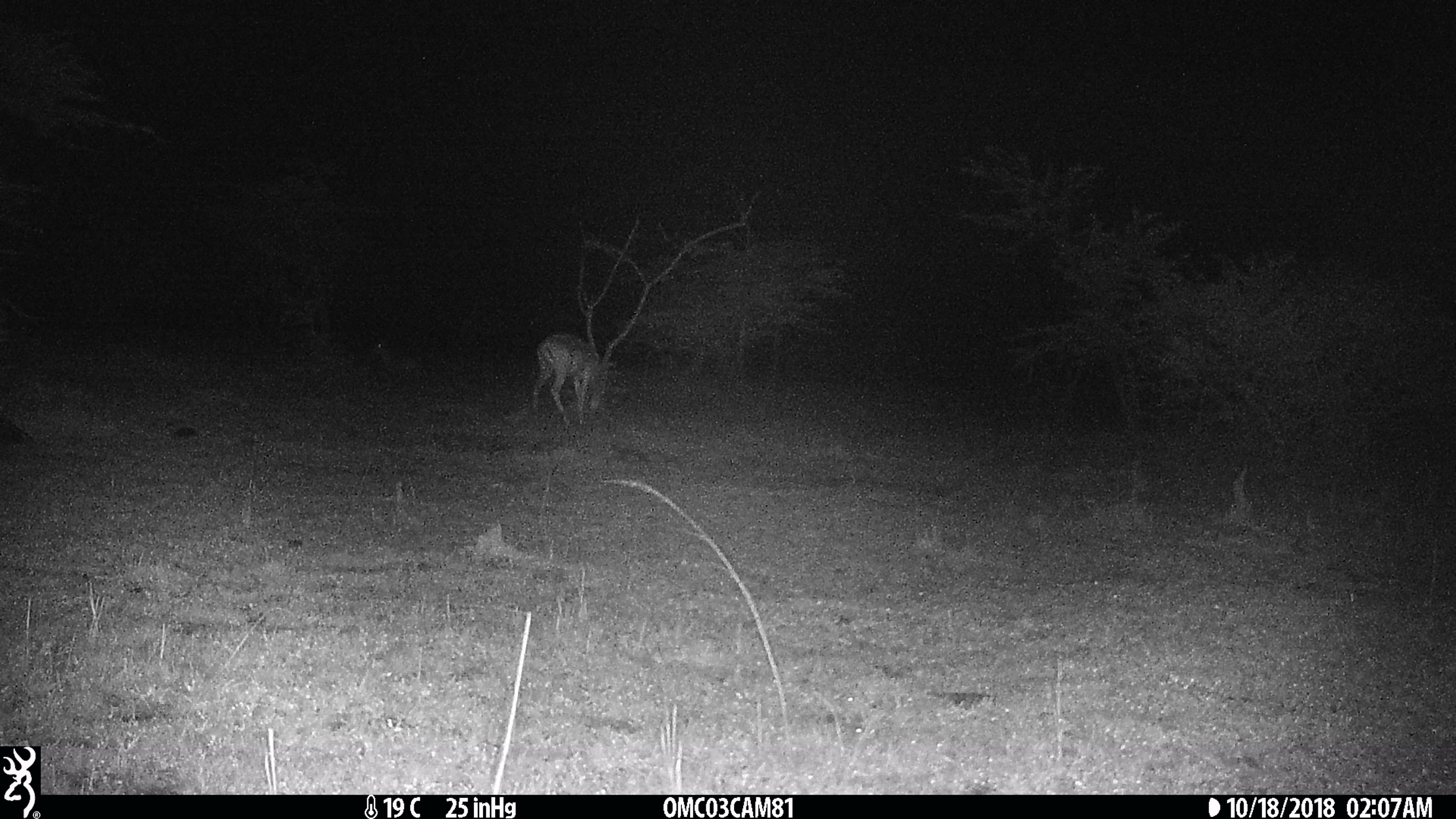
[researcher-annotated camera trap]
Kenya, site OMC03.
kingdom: Animalia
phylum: Chordata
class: Mammalia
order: Artiodactyla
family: Bovidae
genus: Aepyceros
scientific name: Aepyceros melampus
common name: impala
Impala (Aepyceros melampus).